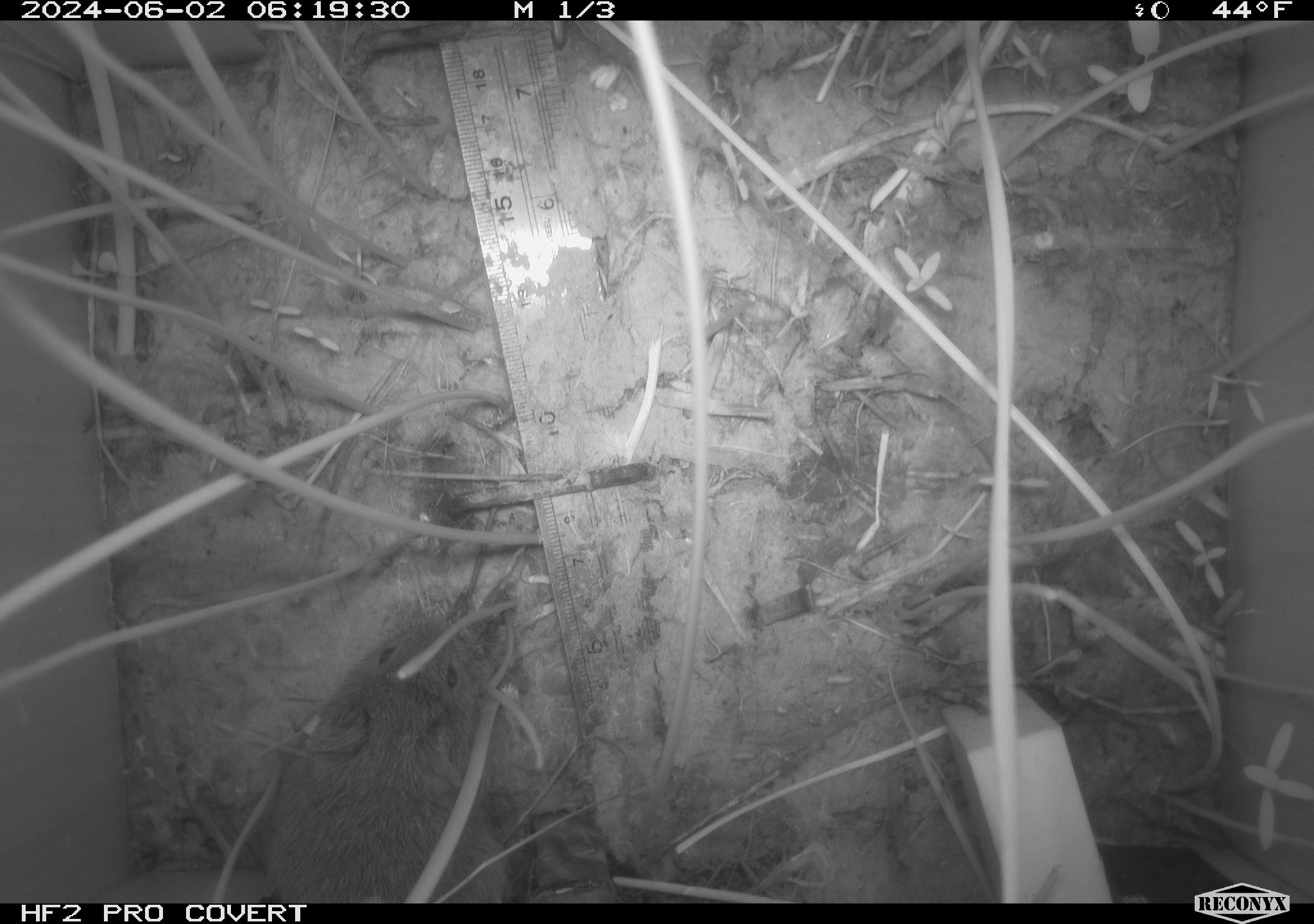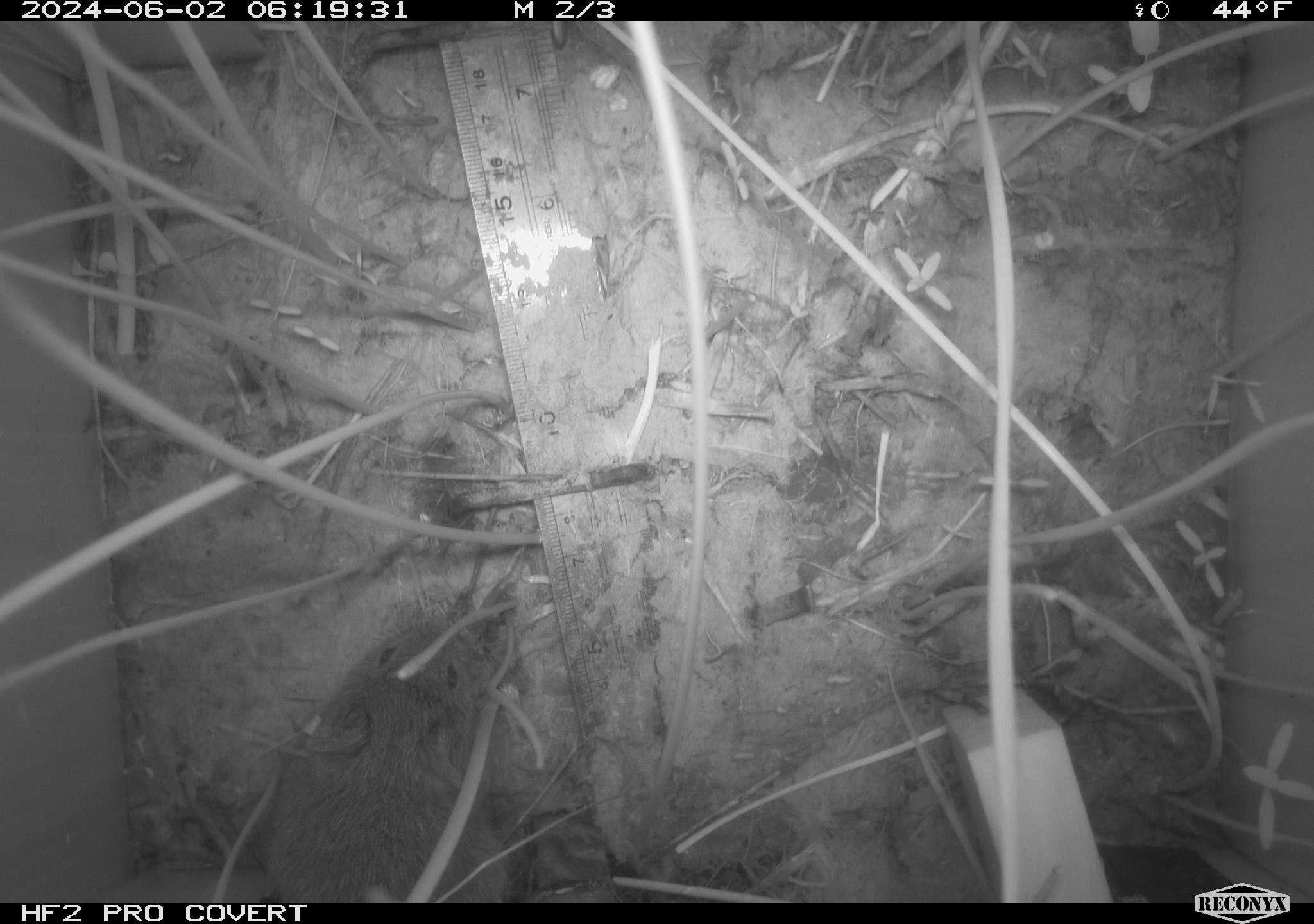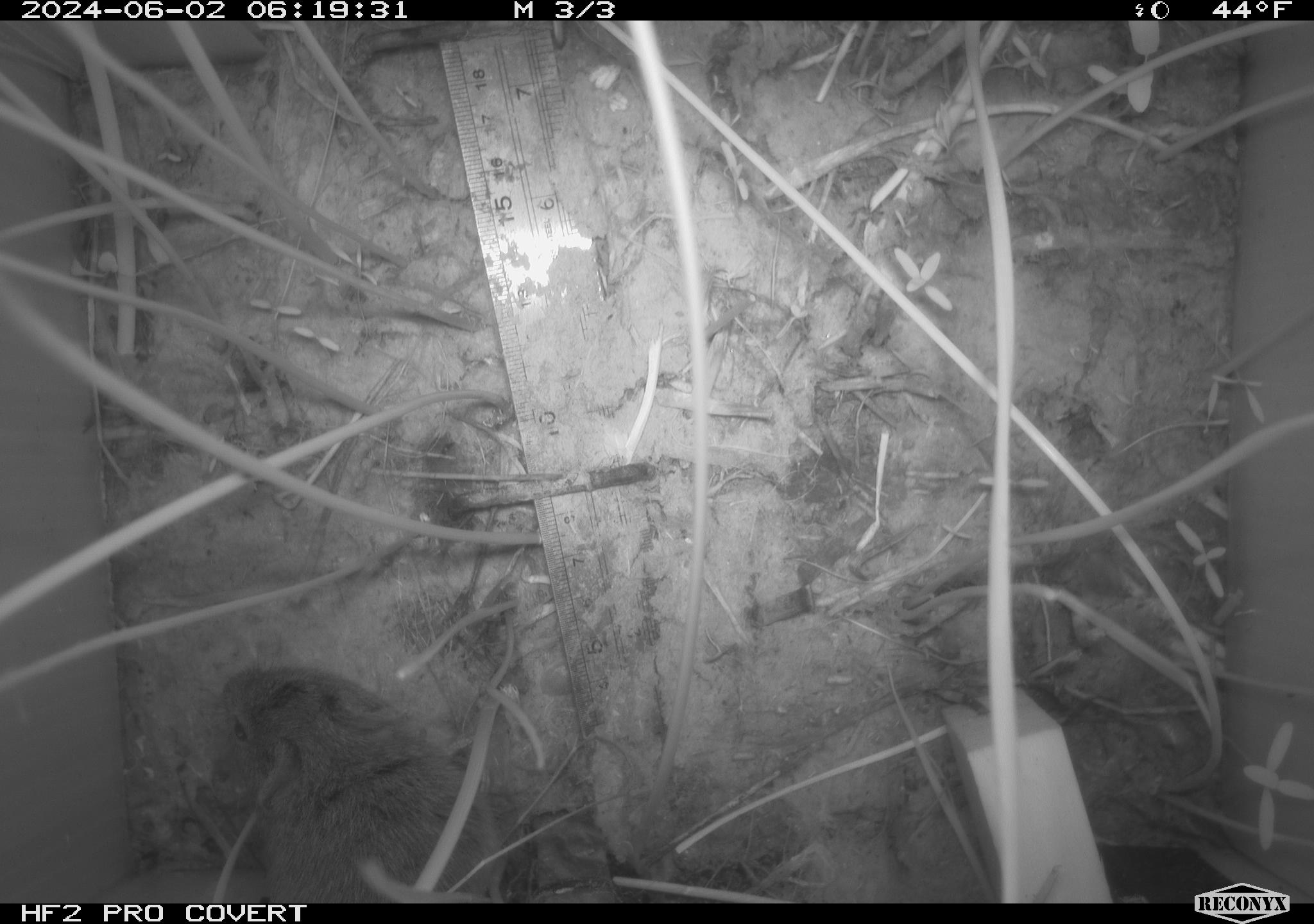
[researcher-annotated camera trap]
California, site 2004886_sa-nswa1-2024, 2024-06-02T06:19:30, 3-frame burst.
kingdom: Animalia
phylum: Chordata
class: Mammalia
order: Rodentia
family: Cricetidae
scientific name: Arvicolinae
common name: voles, lemmings, and muskrats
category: arvicolinae subfamily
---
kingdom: Animalia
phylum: Chordata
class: Mammalia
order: Rodentia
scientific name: Rodentia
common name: rodent